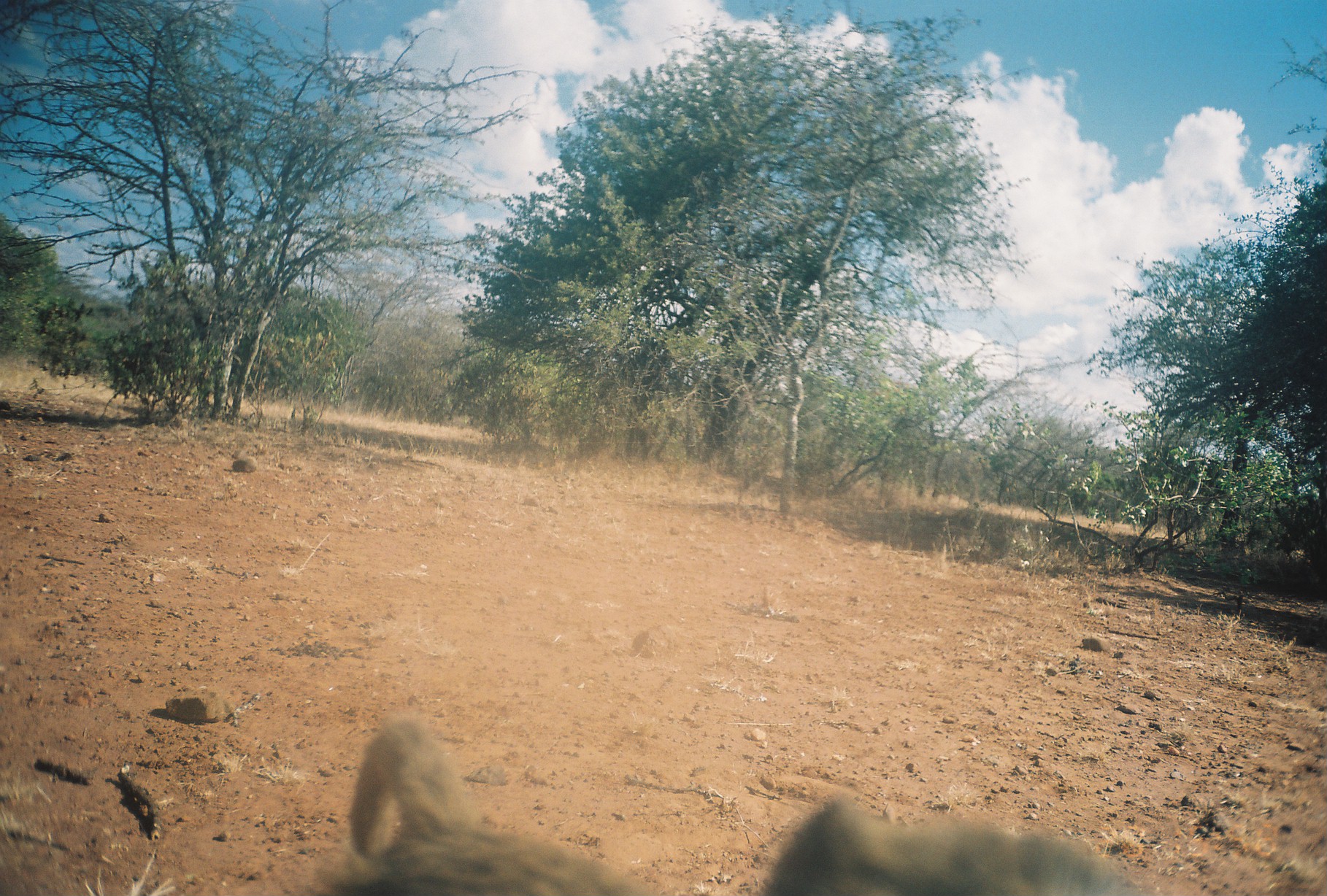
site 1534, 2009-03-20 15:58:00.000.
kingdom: Animalia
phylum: Chordata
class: Mammalia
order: Primates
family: Cercopithecidae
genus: Papio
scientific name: Papio anubis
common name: olive baboon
Papio anubis (olive baboon), count 1.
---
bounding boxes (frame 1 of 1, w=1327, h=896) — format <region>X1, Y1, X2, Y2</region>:
papio anubis: <region>297, 710, 1147, 896</region>